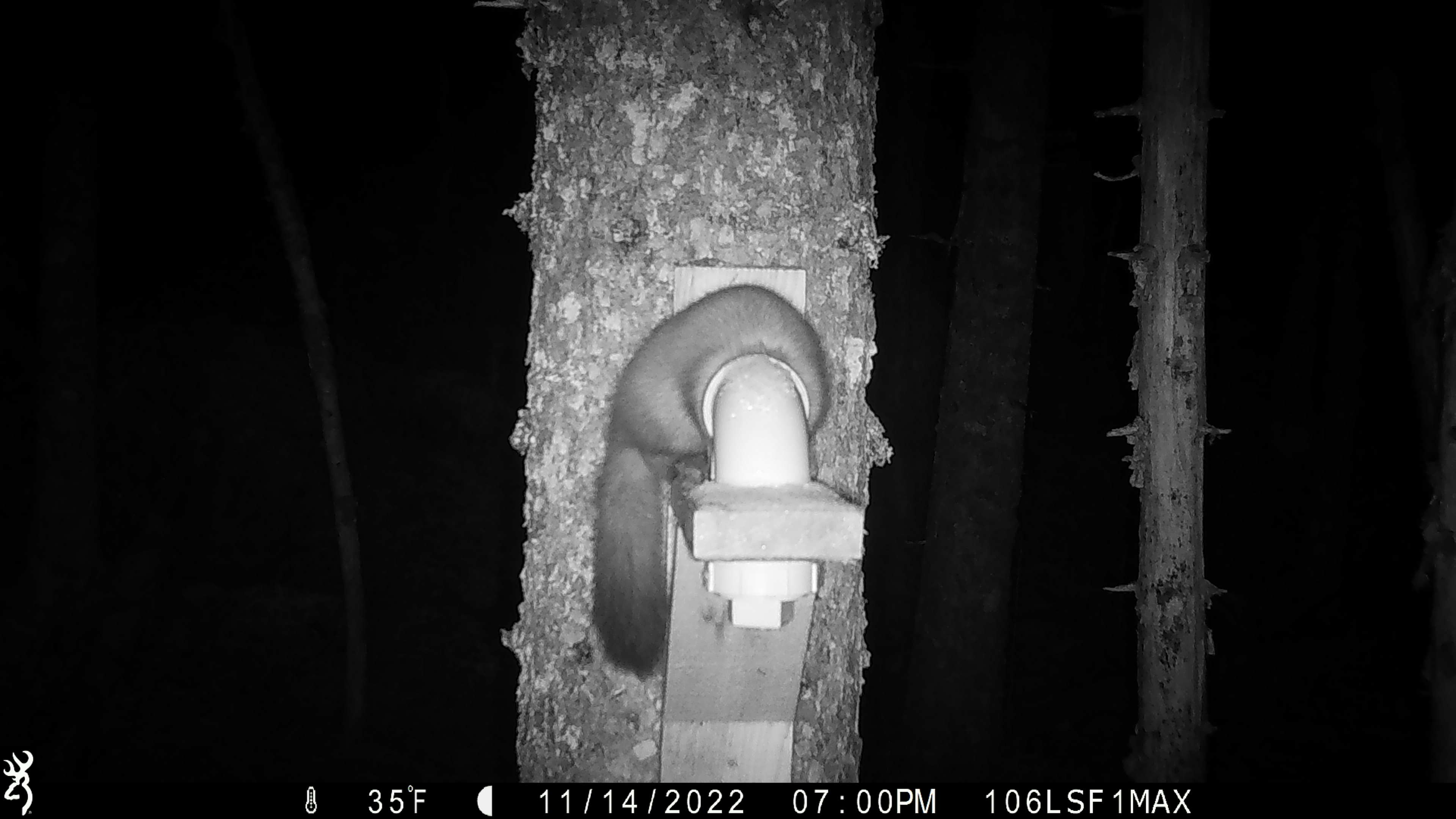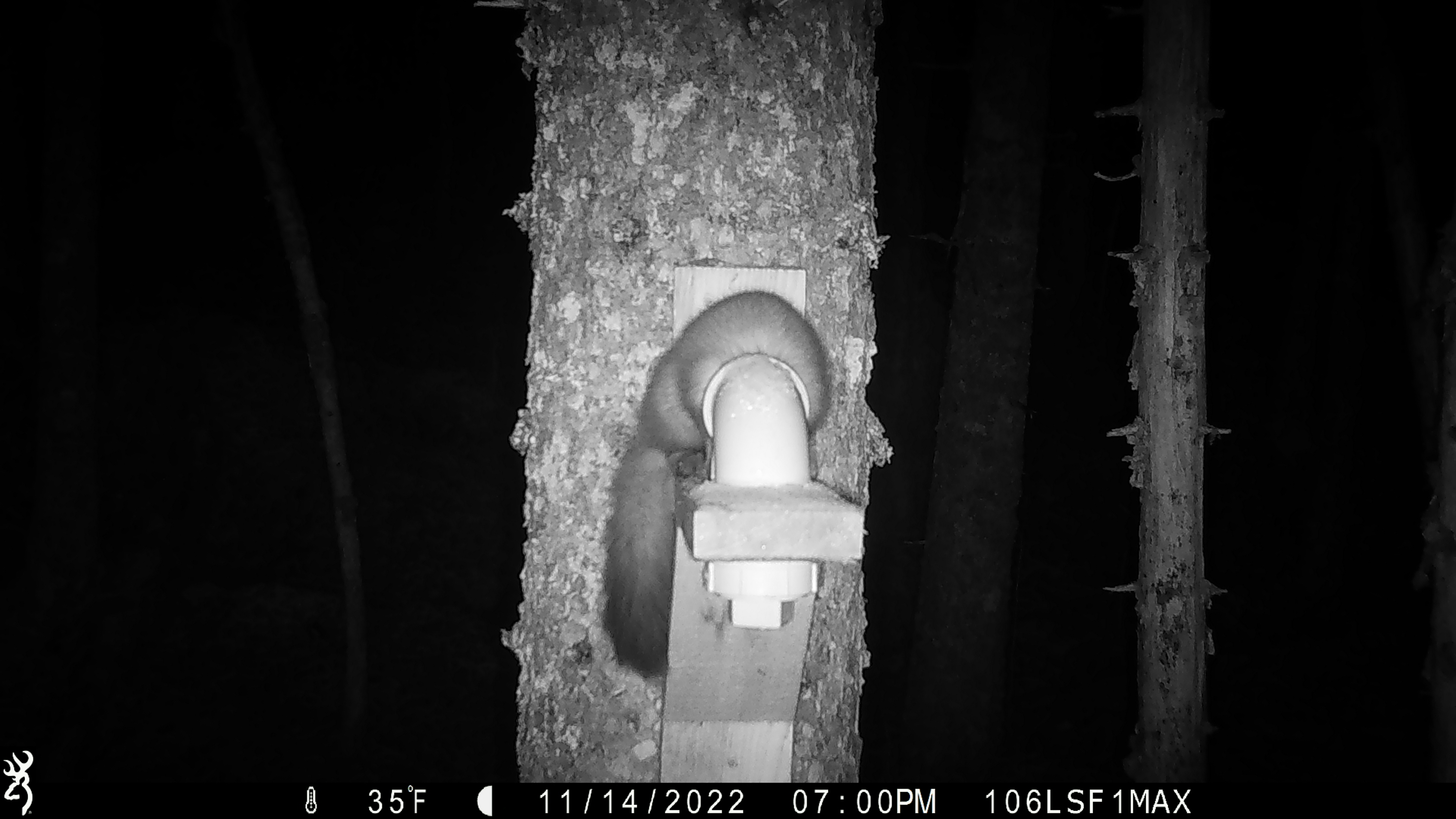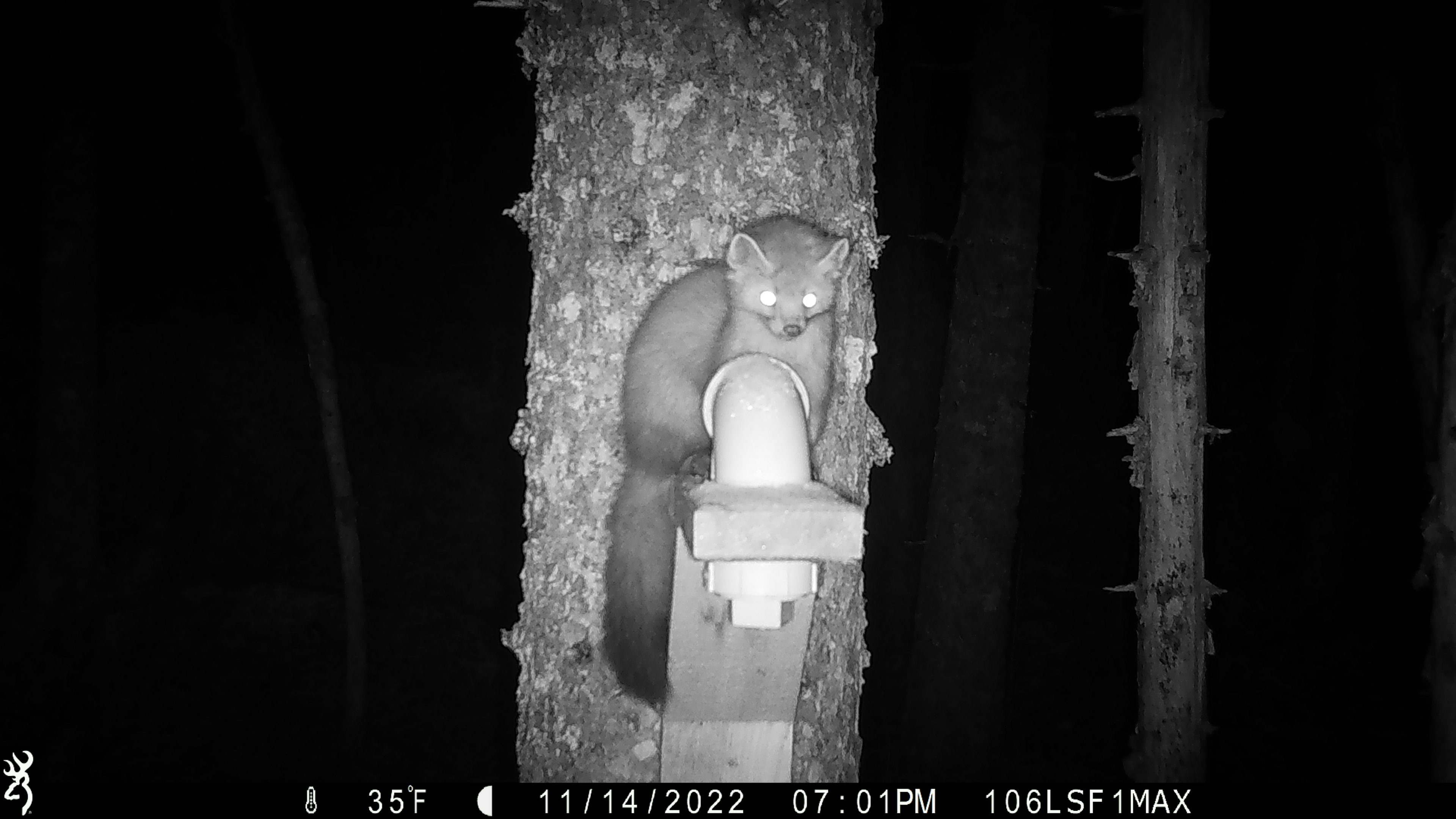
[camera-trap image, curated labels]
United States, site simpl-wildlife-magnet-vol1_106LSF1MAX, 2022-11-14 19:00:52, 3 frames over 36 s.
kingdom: Animalia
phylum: Chordata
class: Mammalia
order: Carnivora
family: Mustelidae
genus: Martes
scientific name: Martes americana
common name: american marten